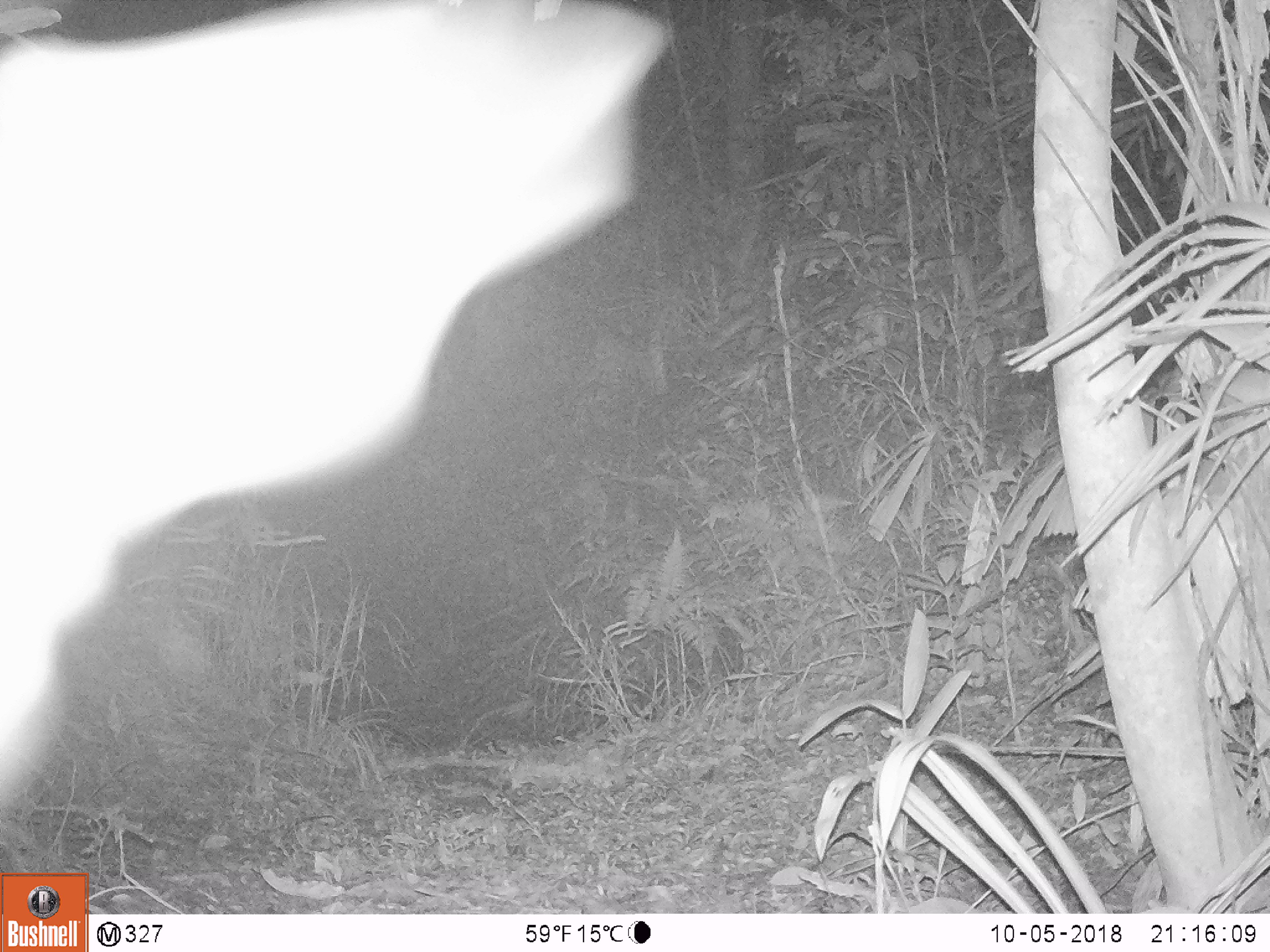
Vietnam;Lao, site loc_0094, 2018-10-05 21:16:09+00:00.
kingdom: Animalia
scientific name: Animalia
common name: animal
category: unidentified animal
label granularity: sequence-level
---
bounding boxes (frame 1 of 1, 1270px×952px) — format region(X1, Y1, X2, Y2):
unidentified animal: region(0, 0, 668, 809)